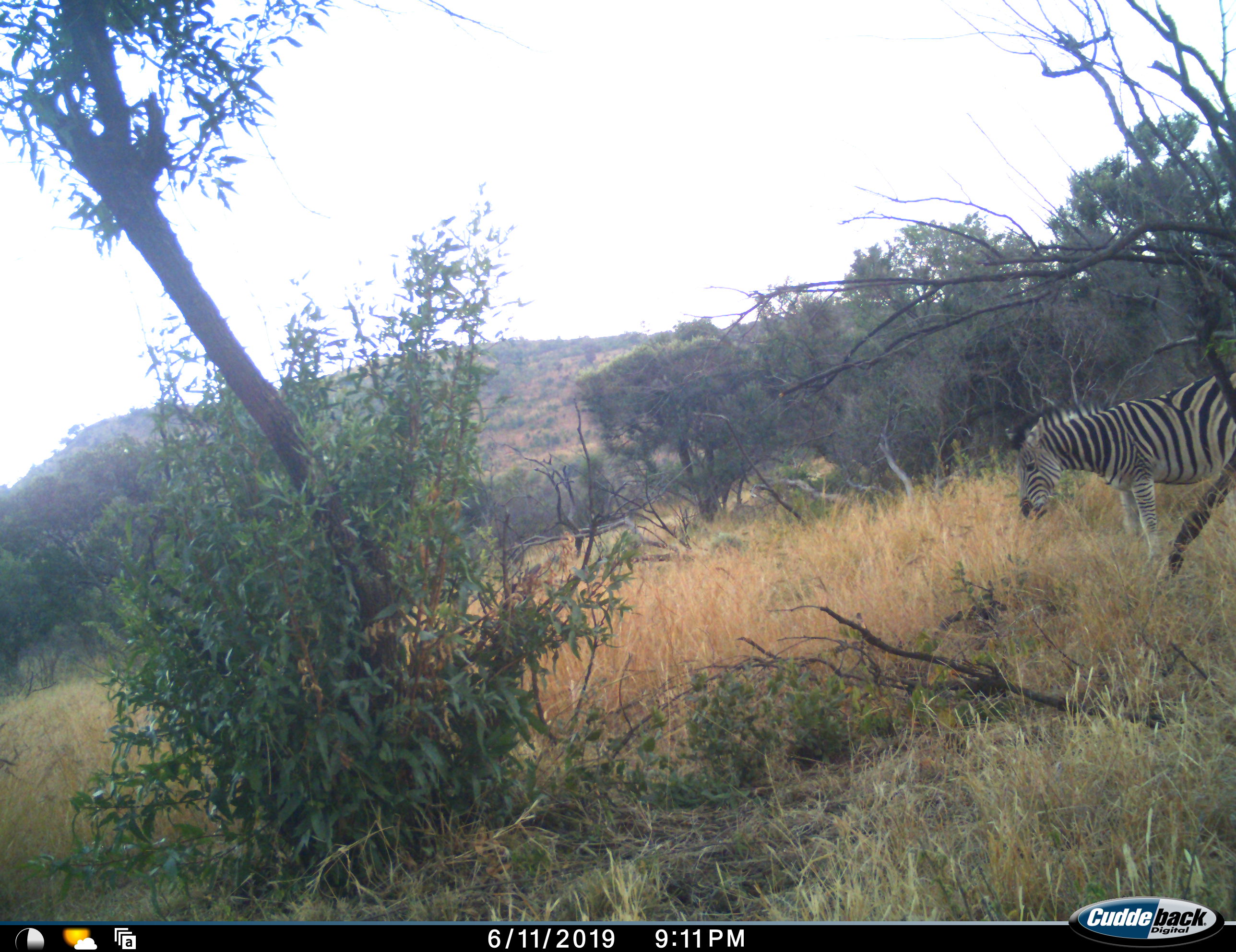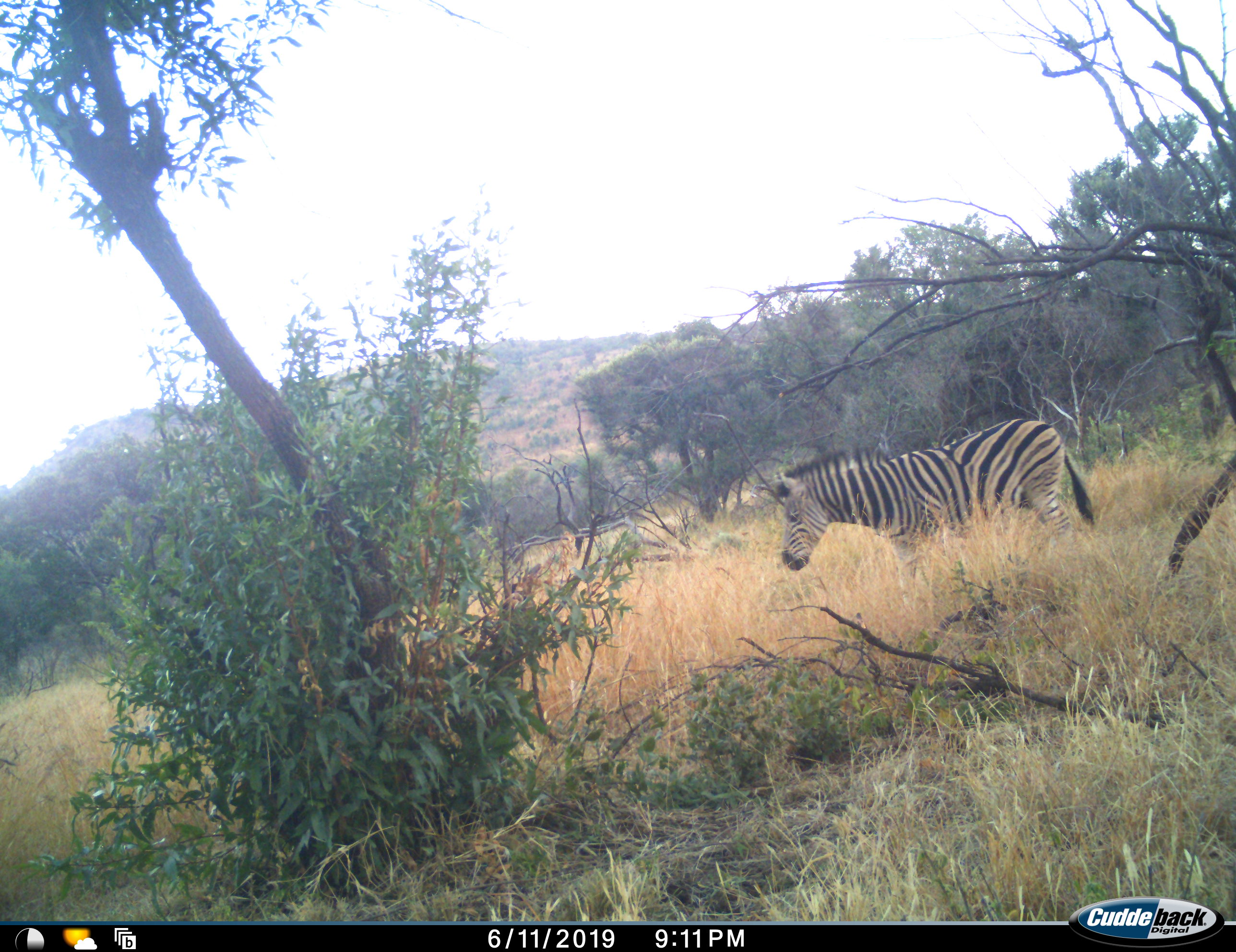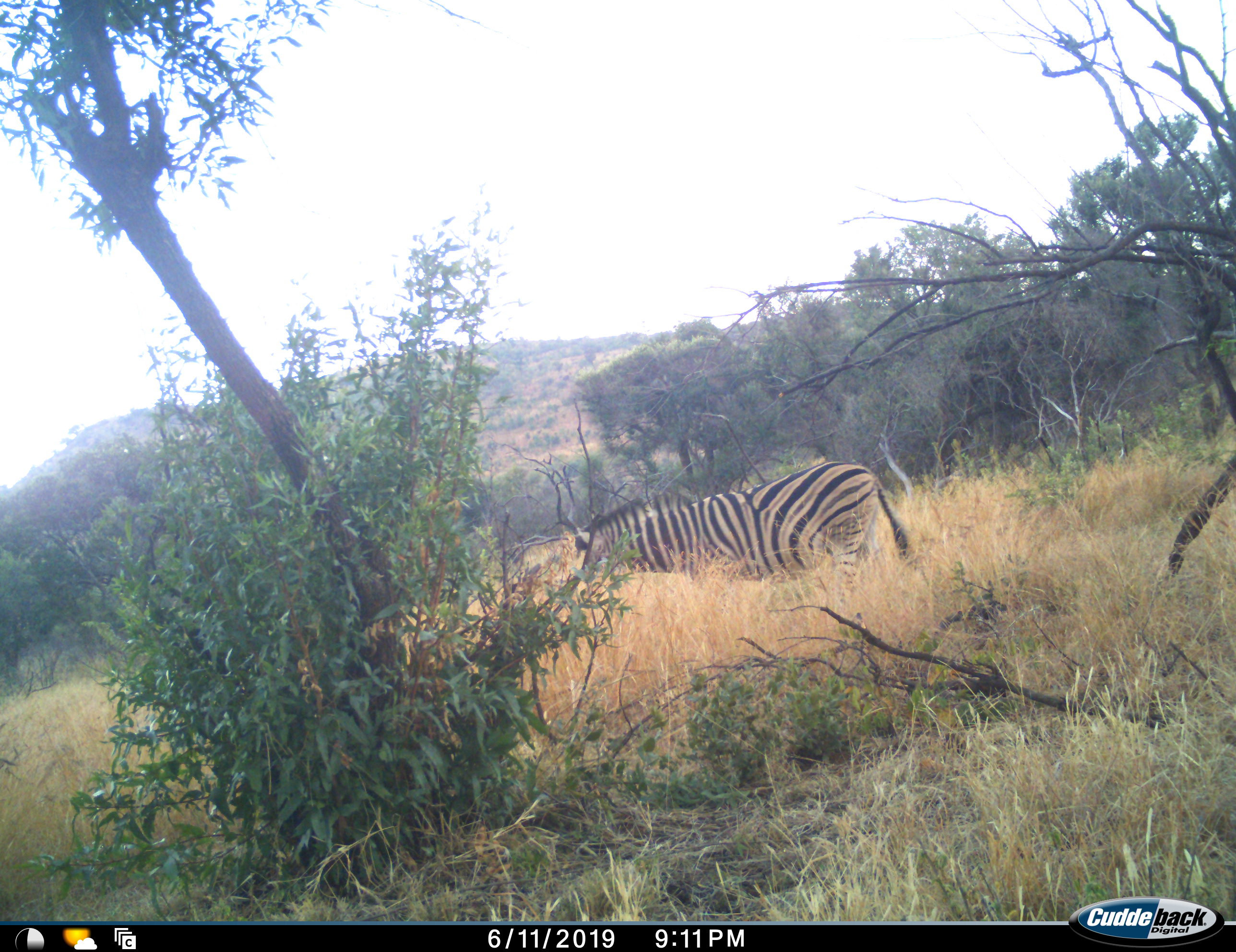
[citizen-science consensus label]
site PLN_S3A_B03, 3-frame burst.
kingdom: Animalia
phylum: Chordata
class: Mammalia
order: Perissodactyla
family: Equidae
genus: Equus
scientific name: Equus quagga burchellii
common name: burchell's zebra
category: zebraburchells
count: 1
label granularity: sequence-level